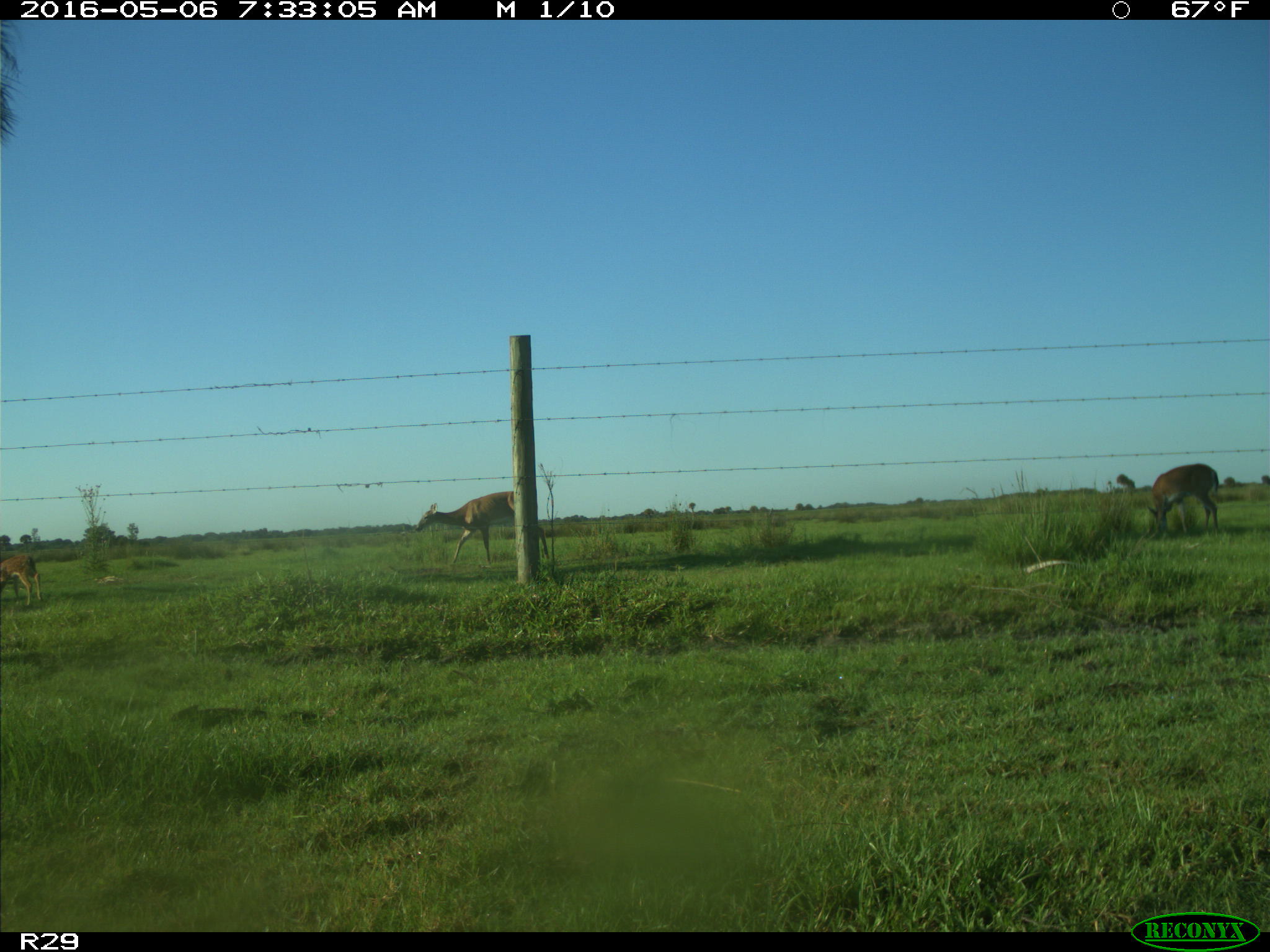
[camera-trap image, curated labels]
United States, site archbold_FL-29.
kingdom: Animalia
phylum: Chordata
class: Mammalia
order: Artiodactyla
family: Cervidae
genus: Odocoileus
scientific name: Odocoileus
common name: deer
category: unidentified deer